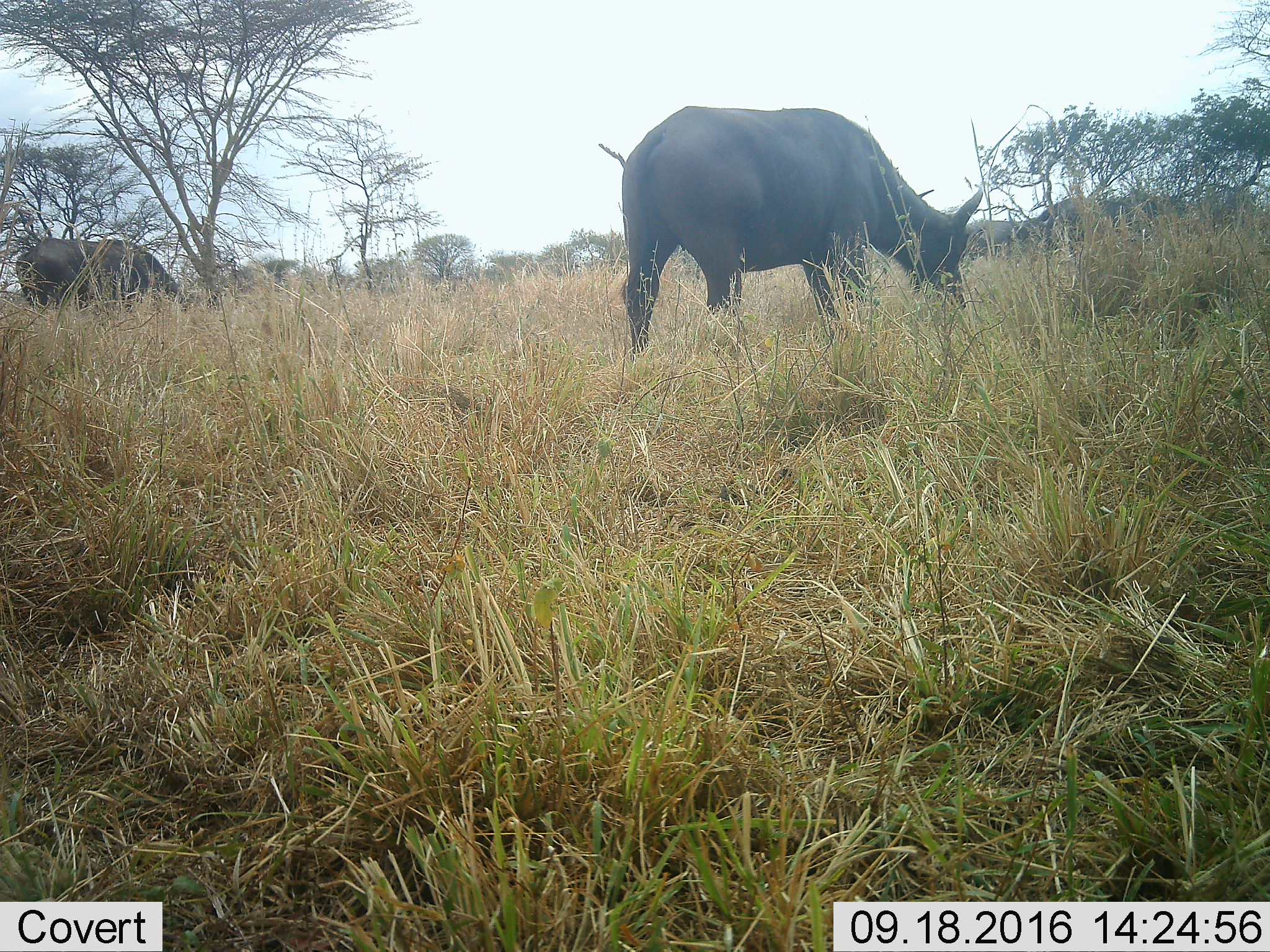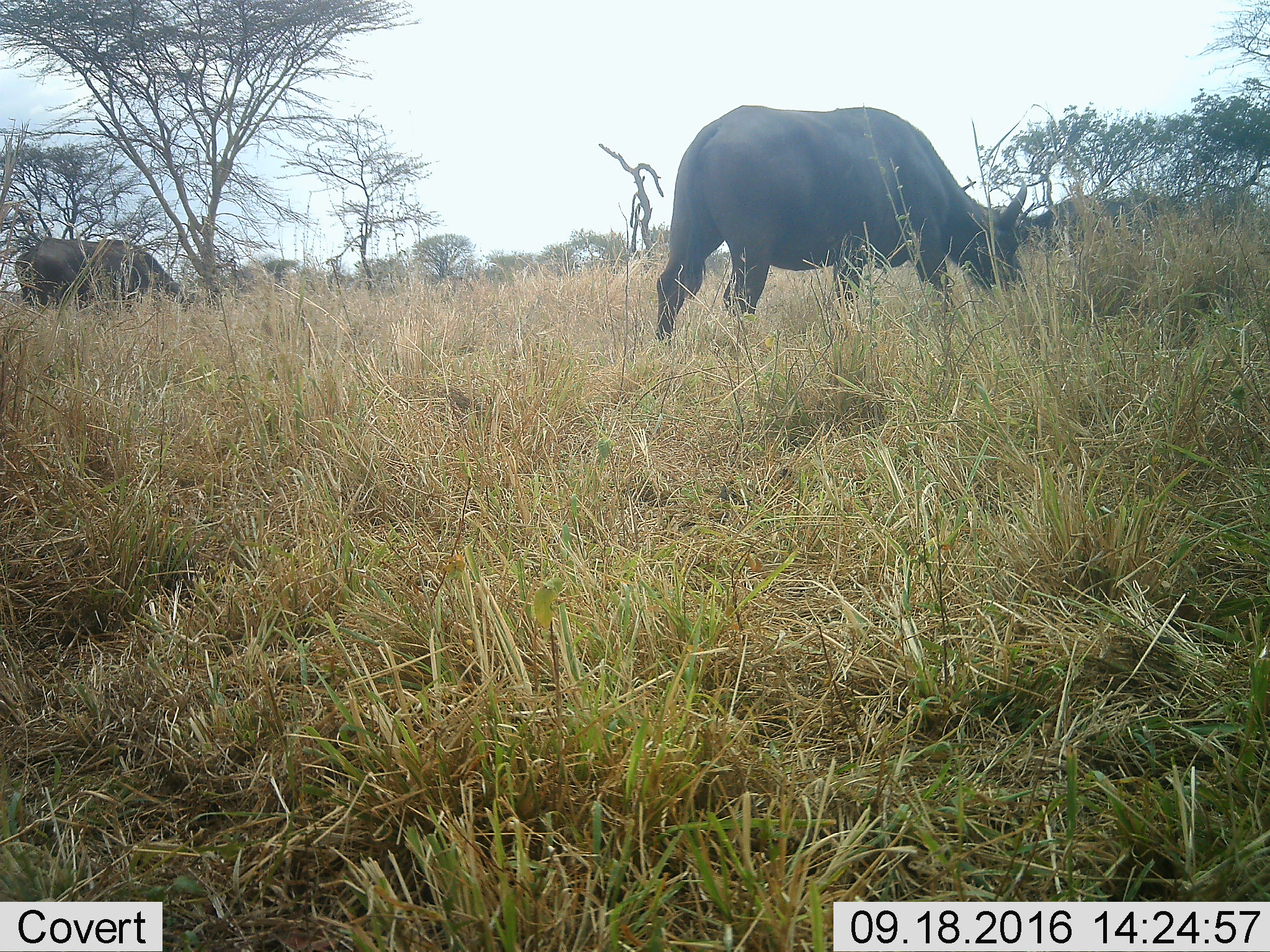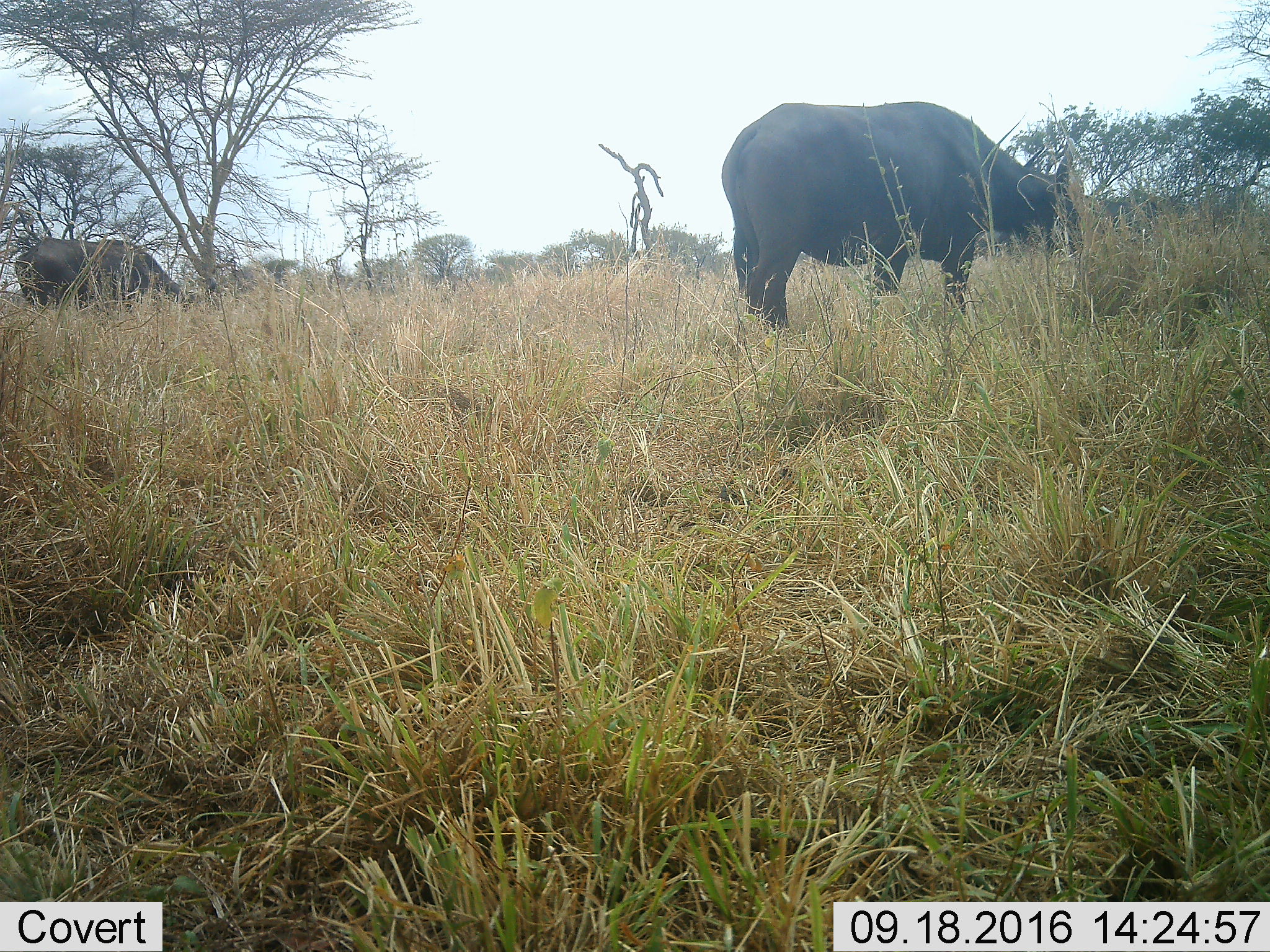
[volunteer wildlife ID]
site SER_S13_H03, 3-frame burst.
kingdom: Animalia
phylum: Chordata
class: Mammalia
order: Artiodactyla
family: Bovidae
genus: Syncerus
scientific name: Syncerus caffer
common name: african buffalo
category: buffalo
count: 2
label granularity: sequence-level